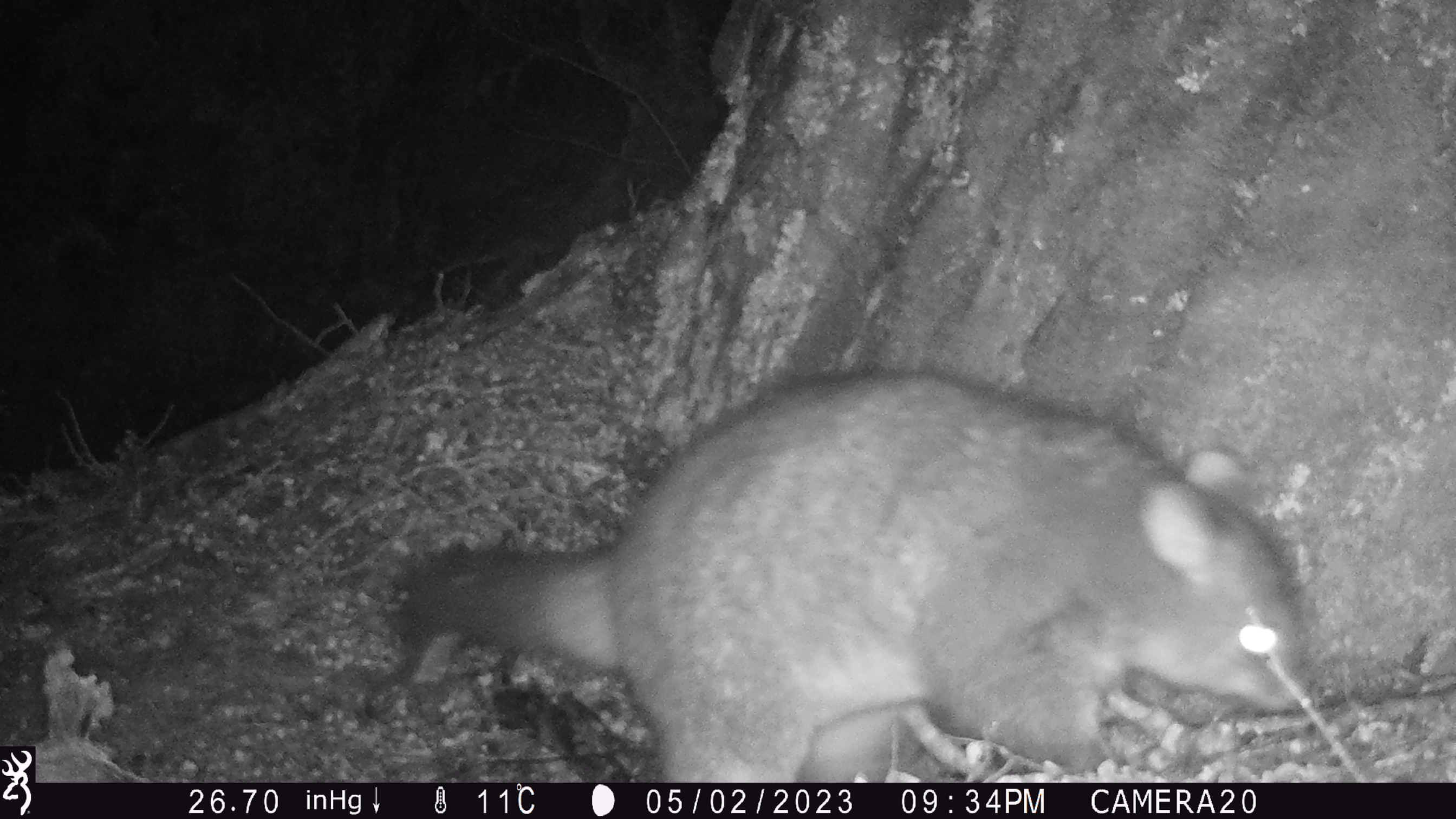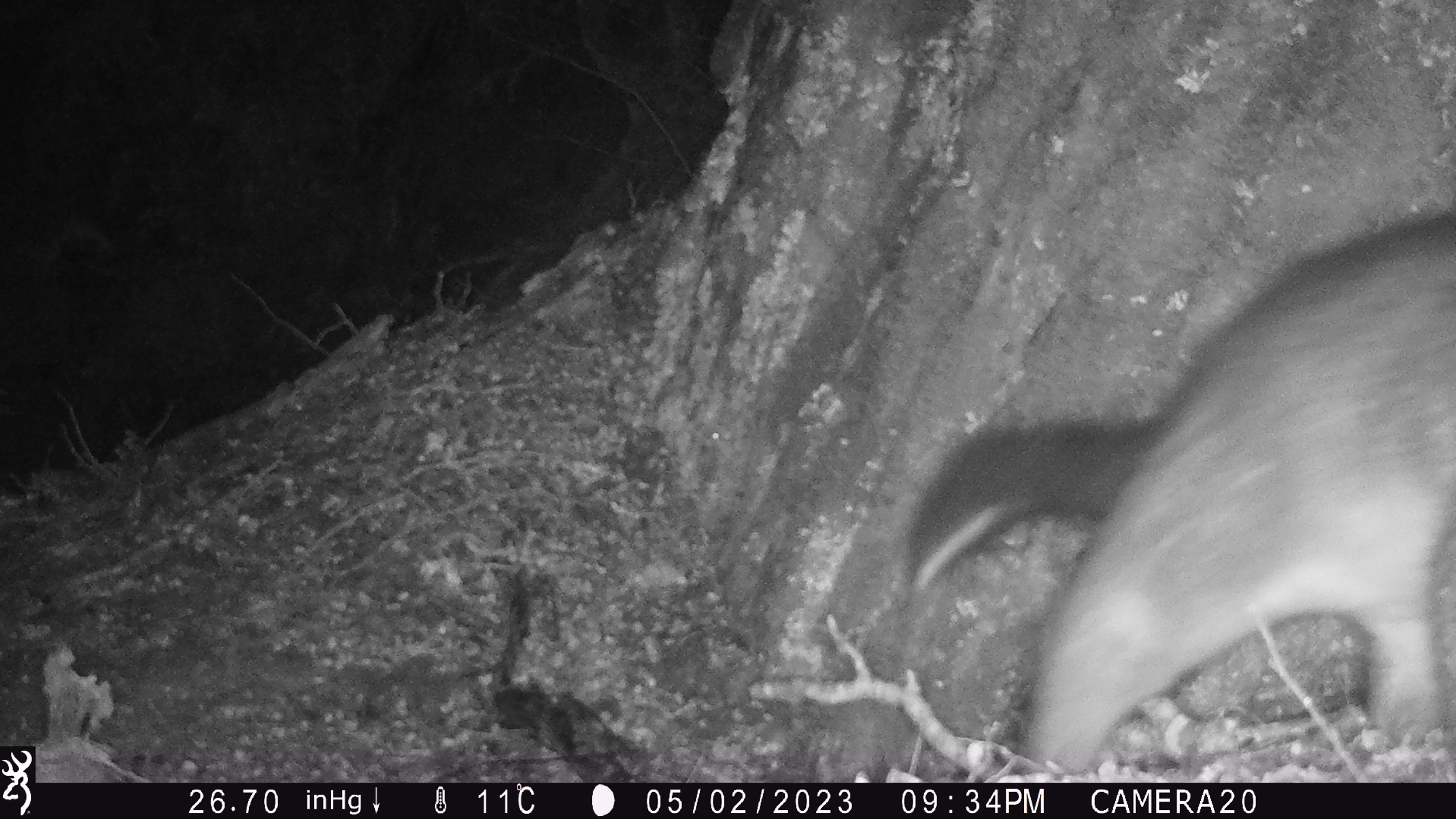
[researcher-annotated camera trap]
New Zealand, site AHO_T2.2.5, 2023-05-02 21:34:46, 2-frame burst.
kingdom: Animalia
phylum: Chordata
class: Mammalia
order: Carnivora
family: Mustelidae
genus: Mustela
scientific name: Mustela erminea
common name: stoat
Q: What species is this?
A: Stoat (Mustela erminea).